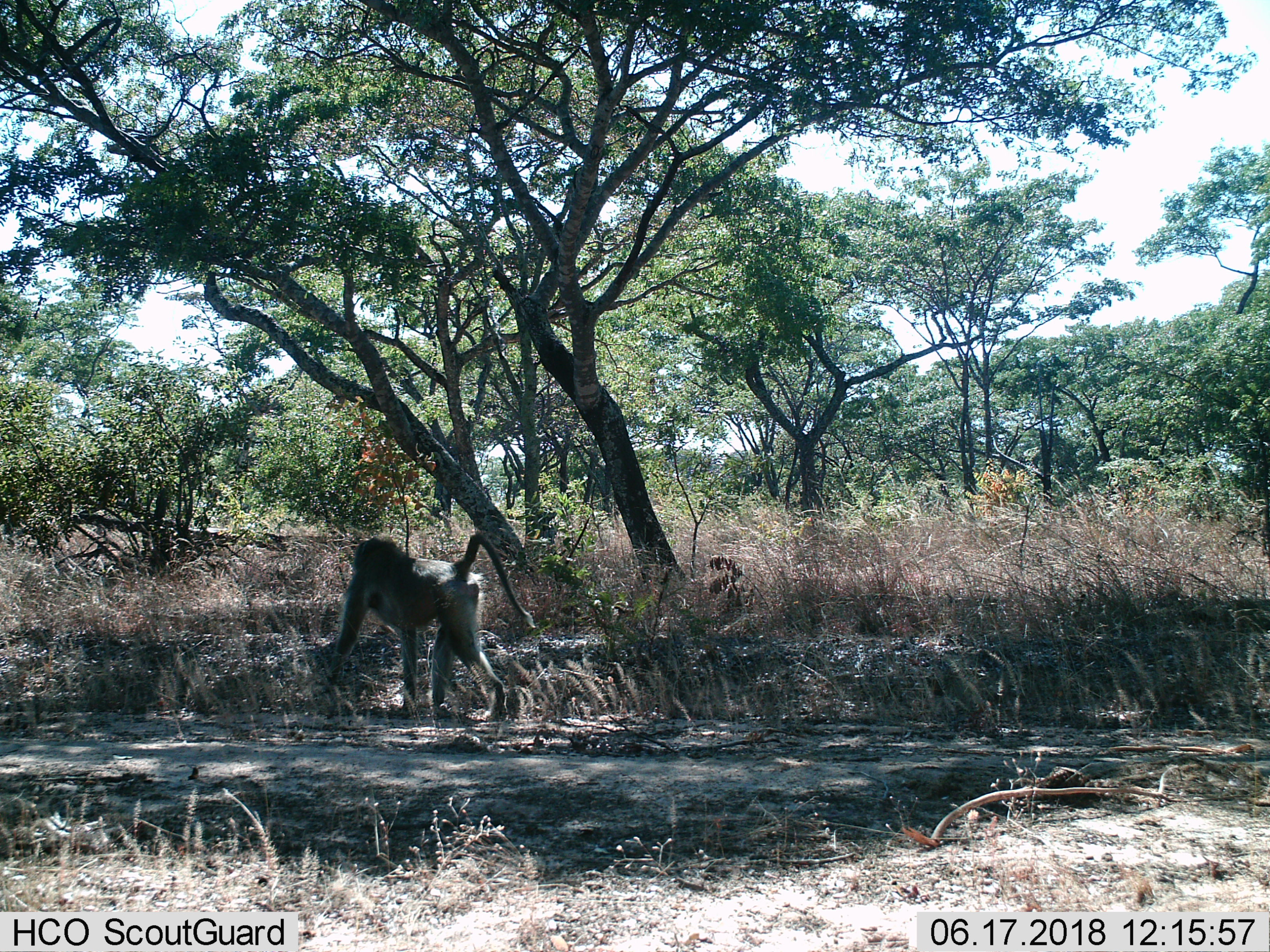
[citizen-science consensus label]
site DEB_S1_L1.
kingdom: Animalia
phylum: Chordata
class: Mammalia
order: Primates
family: Cercopithecidae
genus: Papio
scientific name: Papio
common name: baboon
Baboon (Papio), count 1. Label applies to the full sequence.